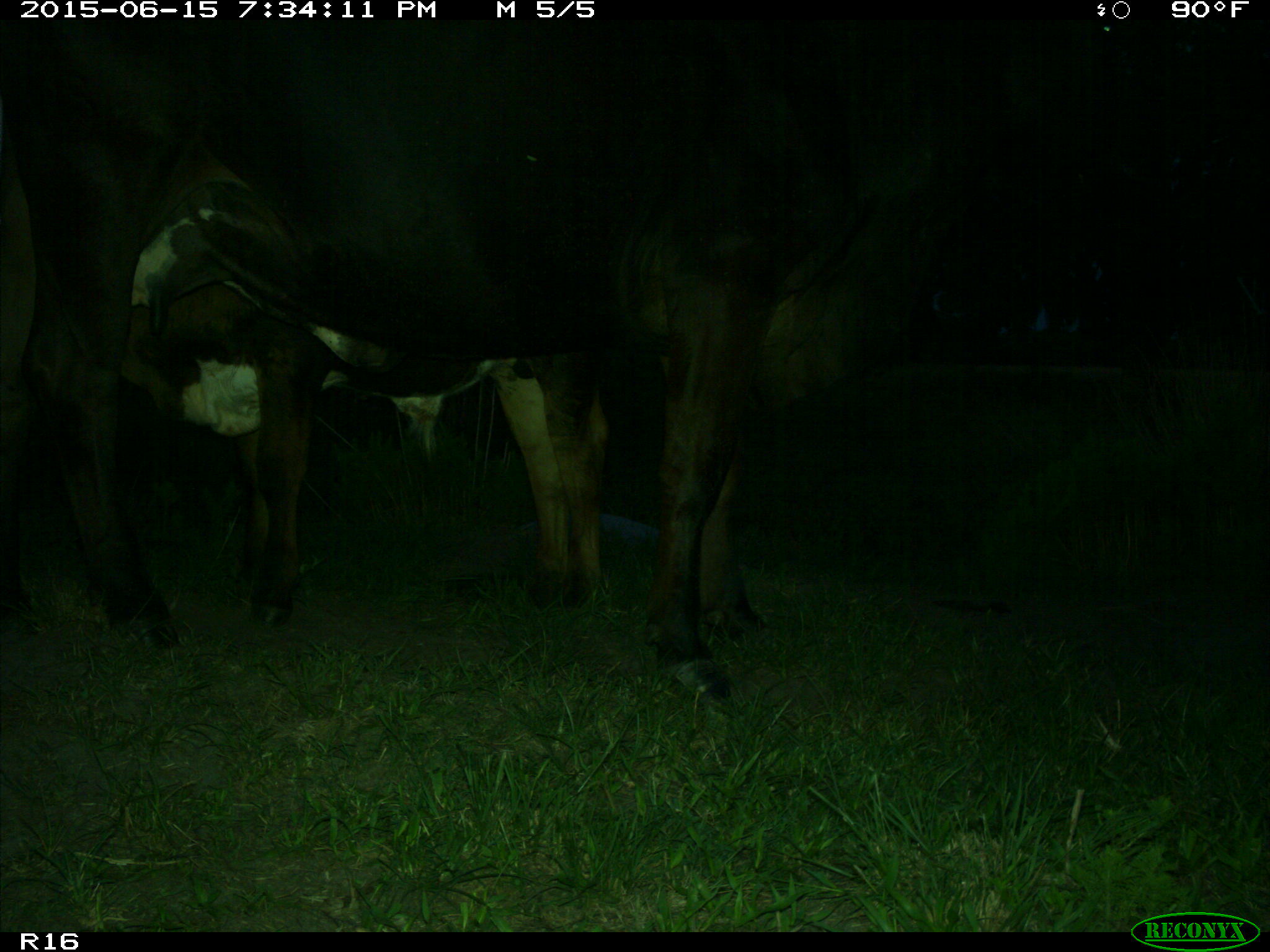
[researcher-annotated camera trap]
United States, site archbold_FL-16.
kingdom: Animalia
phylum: Chordata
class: Mammalia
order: Artiodactyla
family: Bovidae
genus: Bos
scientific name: Bos taurus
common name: domestic cow